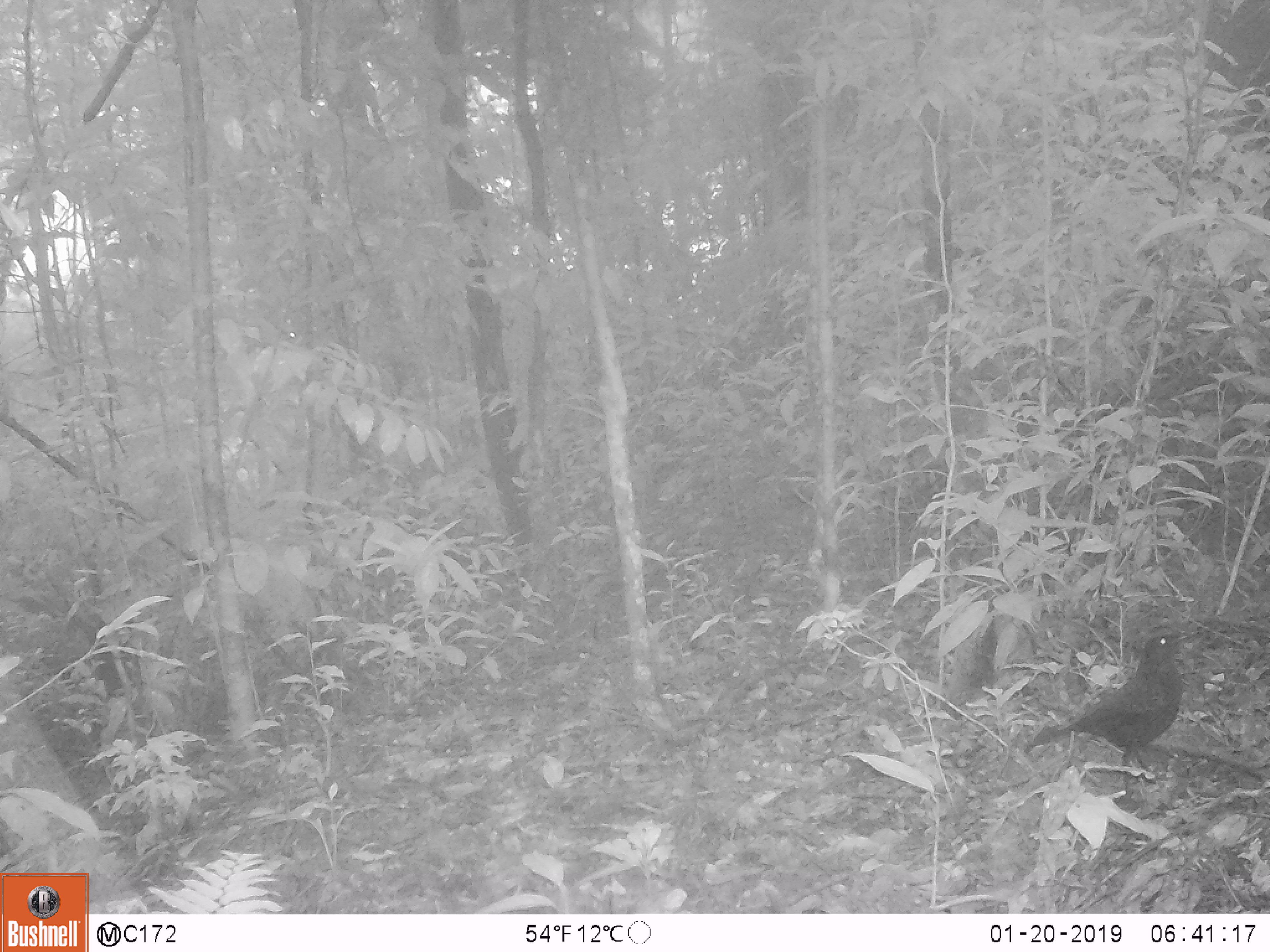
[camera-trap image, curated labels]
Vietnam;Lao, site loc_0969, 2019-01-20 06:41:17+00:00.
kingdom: Animalia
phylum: Chordata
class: Aves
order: Passeriformes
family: Muscicapidae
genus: Myophonus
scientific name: Myophonus caeruleus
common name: blue whistling thrush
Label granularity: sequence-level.